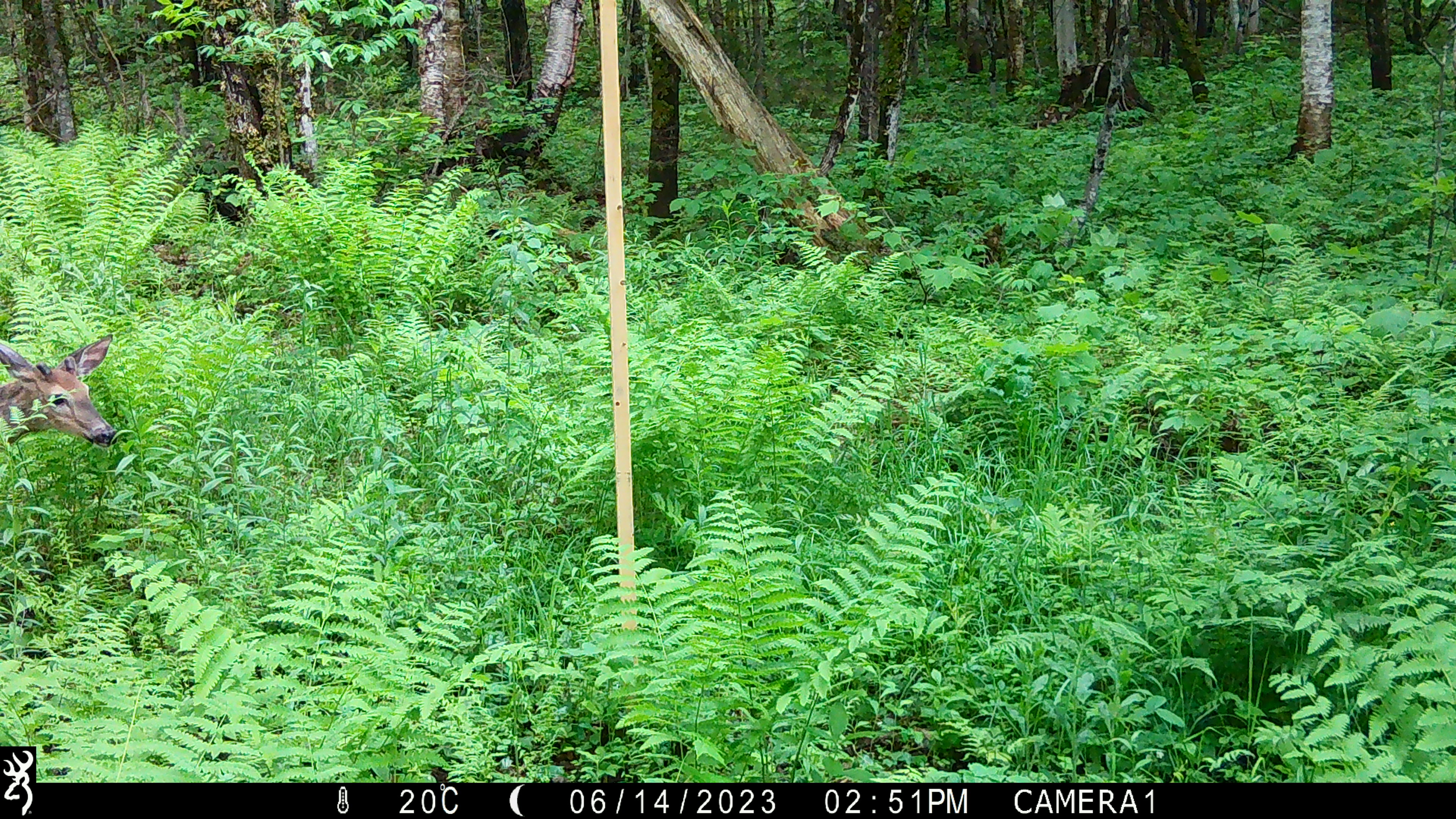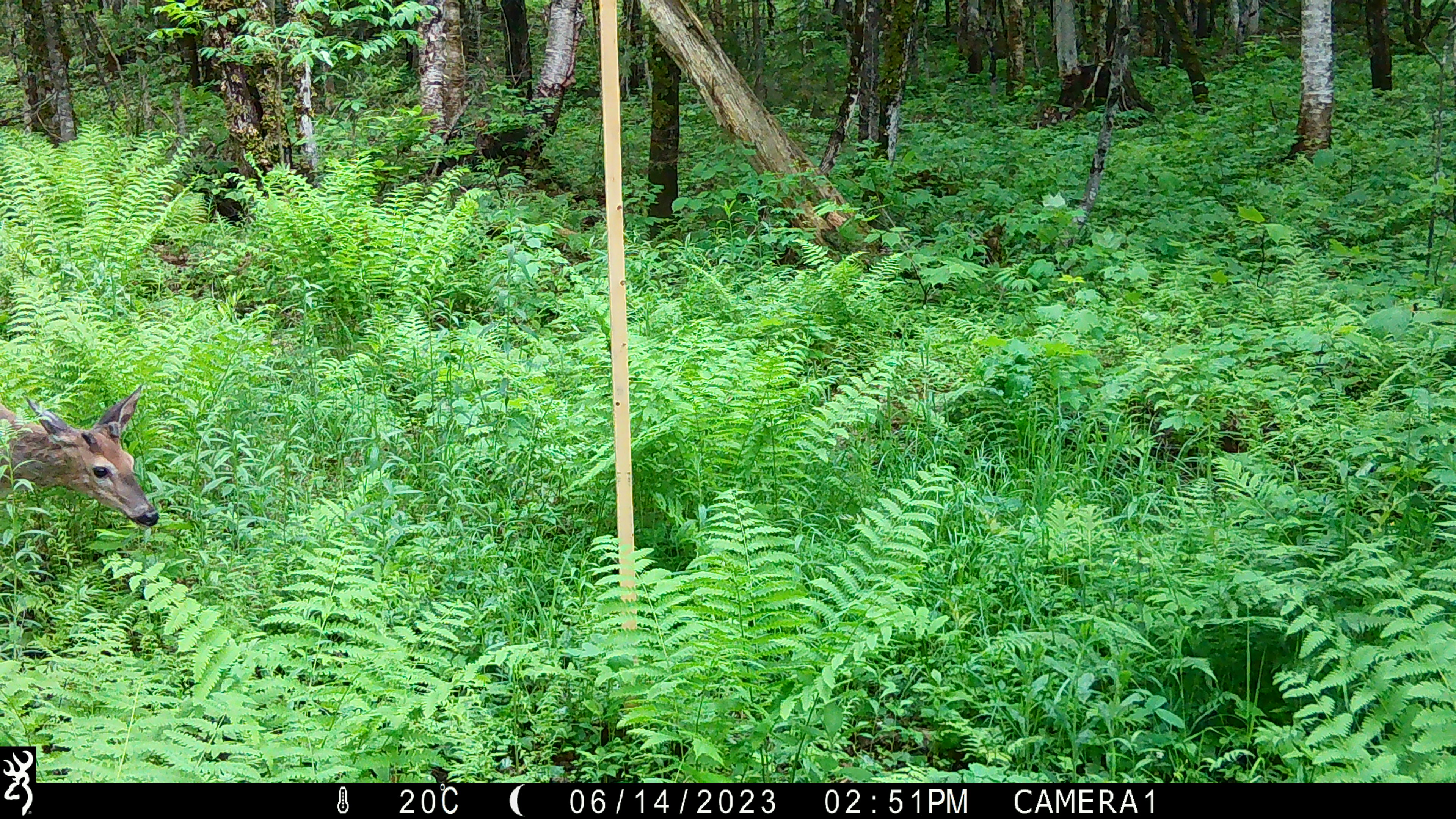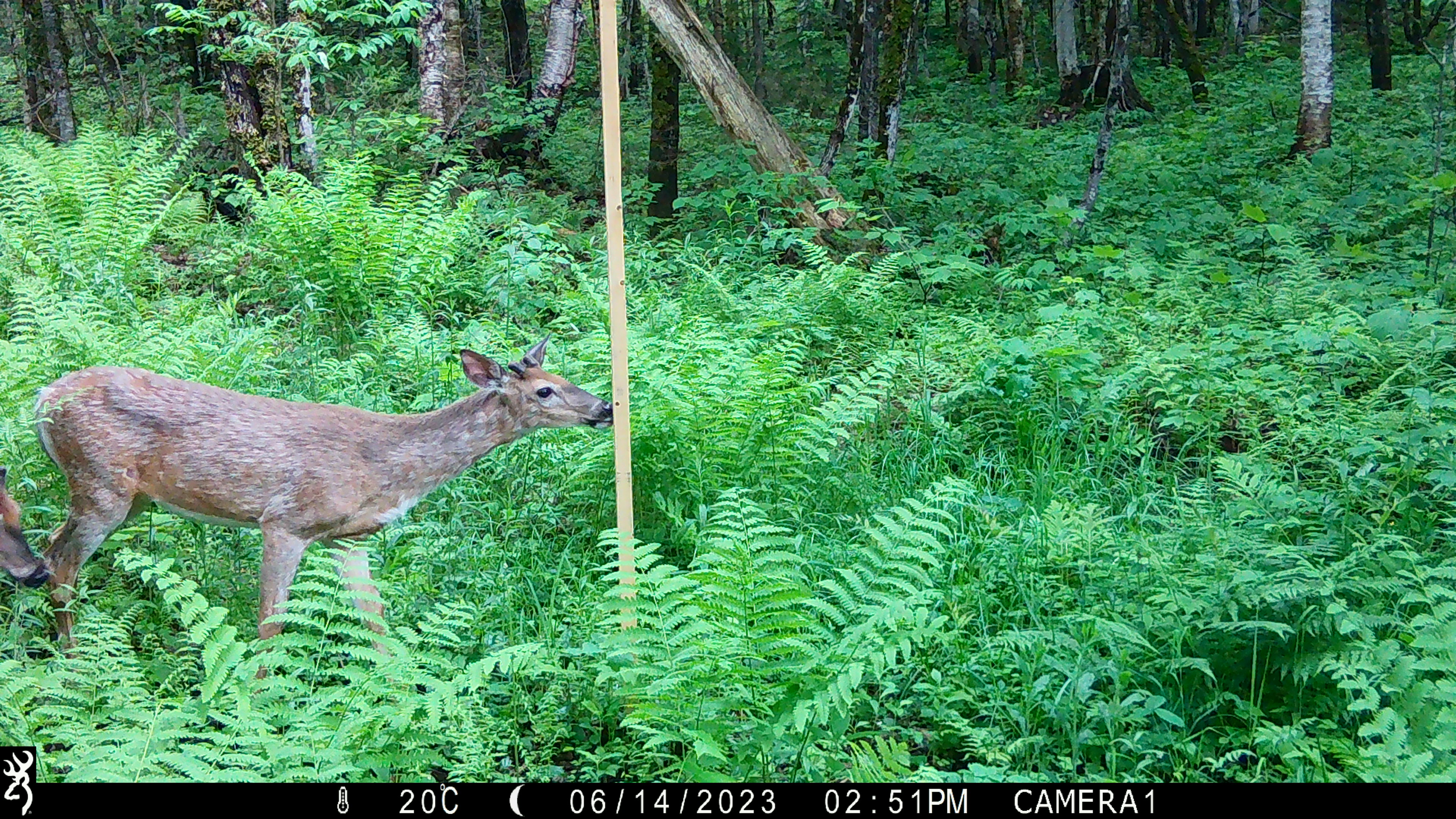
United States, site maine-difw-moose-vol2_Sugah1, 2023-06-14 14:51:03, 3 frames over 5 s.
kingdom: Animalia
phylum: Chordata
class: Mammalia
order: Artiodactyla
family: Cervidae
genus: Odocoileus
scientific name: Odocoileus virginianus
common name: white-tailed deer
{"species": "white-tailed deer (Odocoileus virginianus)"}